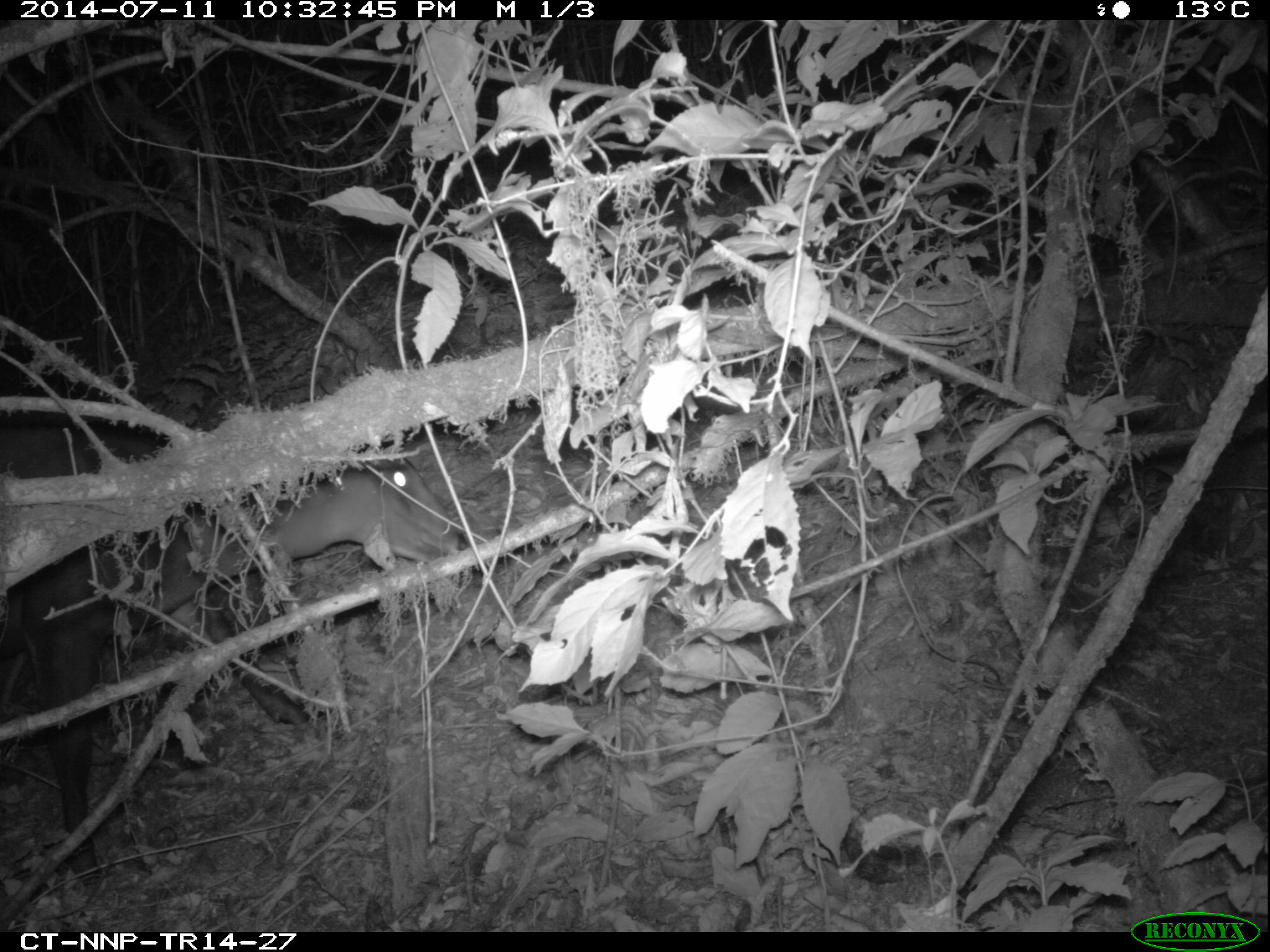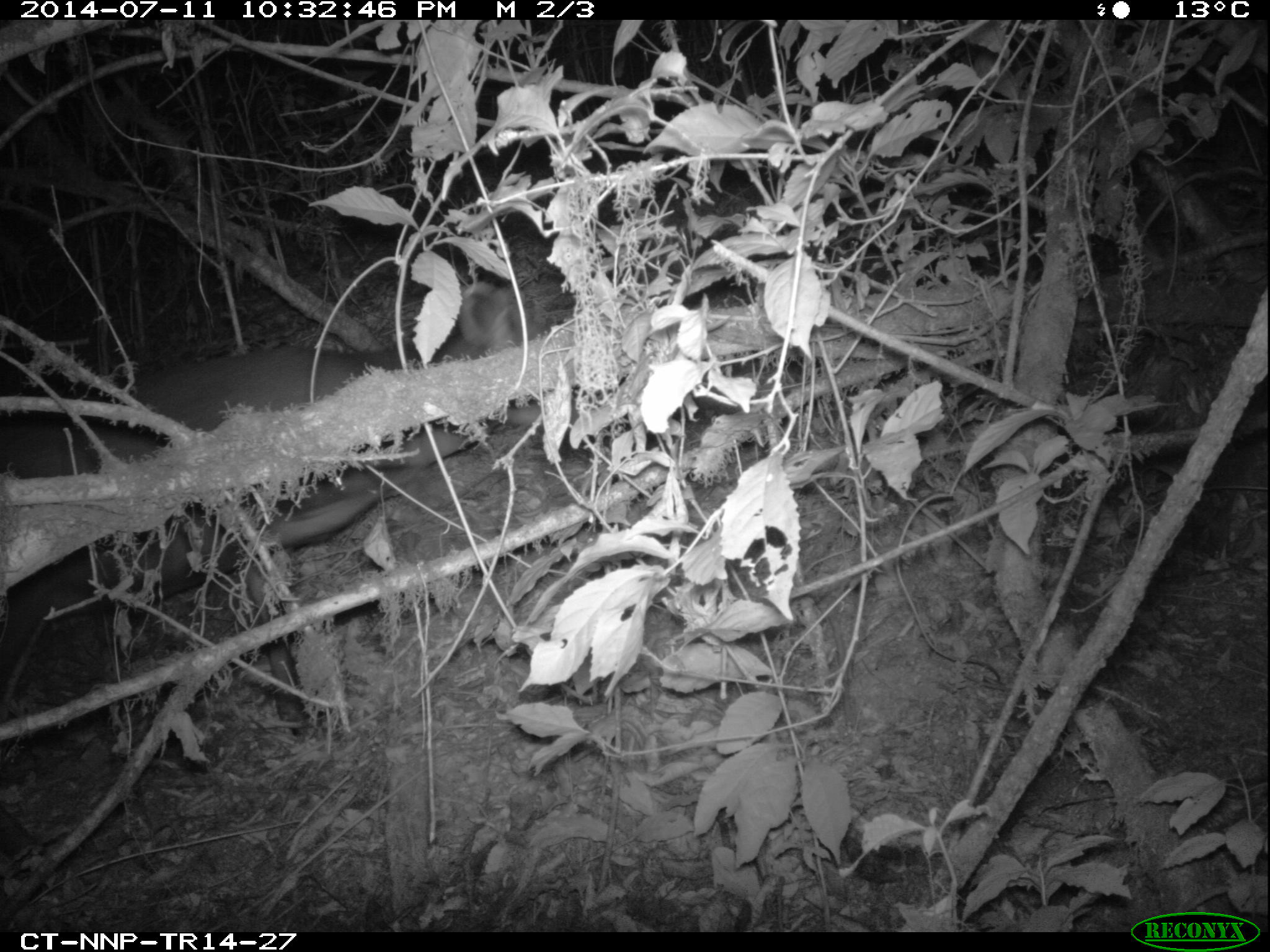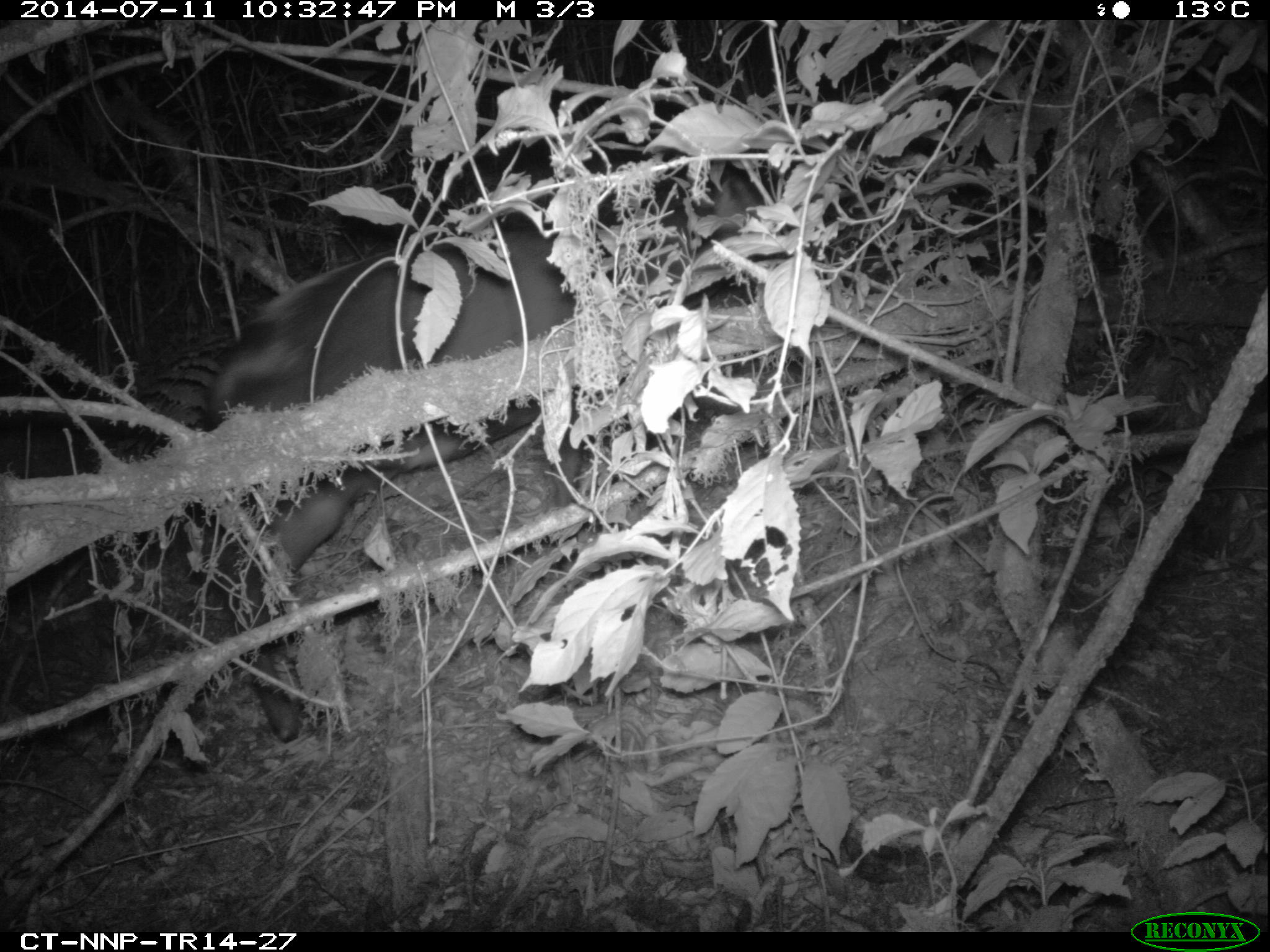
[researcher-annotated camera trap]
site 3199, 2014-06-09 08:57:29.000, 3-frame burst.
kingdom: Animalia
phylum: Chordata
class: Mammalia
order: Artiodactyla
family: Bovidae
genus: Cephalophus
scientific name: Cephalophus silvicultor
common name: light-backed duiker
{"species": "Cephalophus silvicultor (light-backed duiker)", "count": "1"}